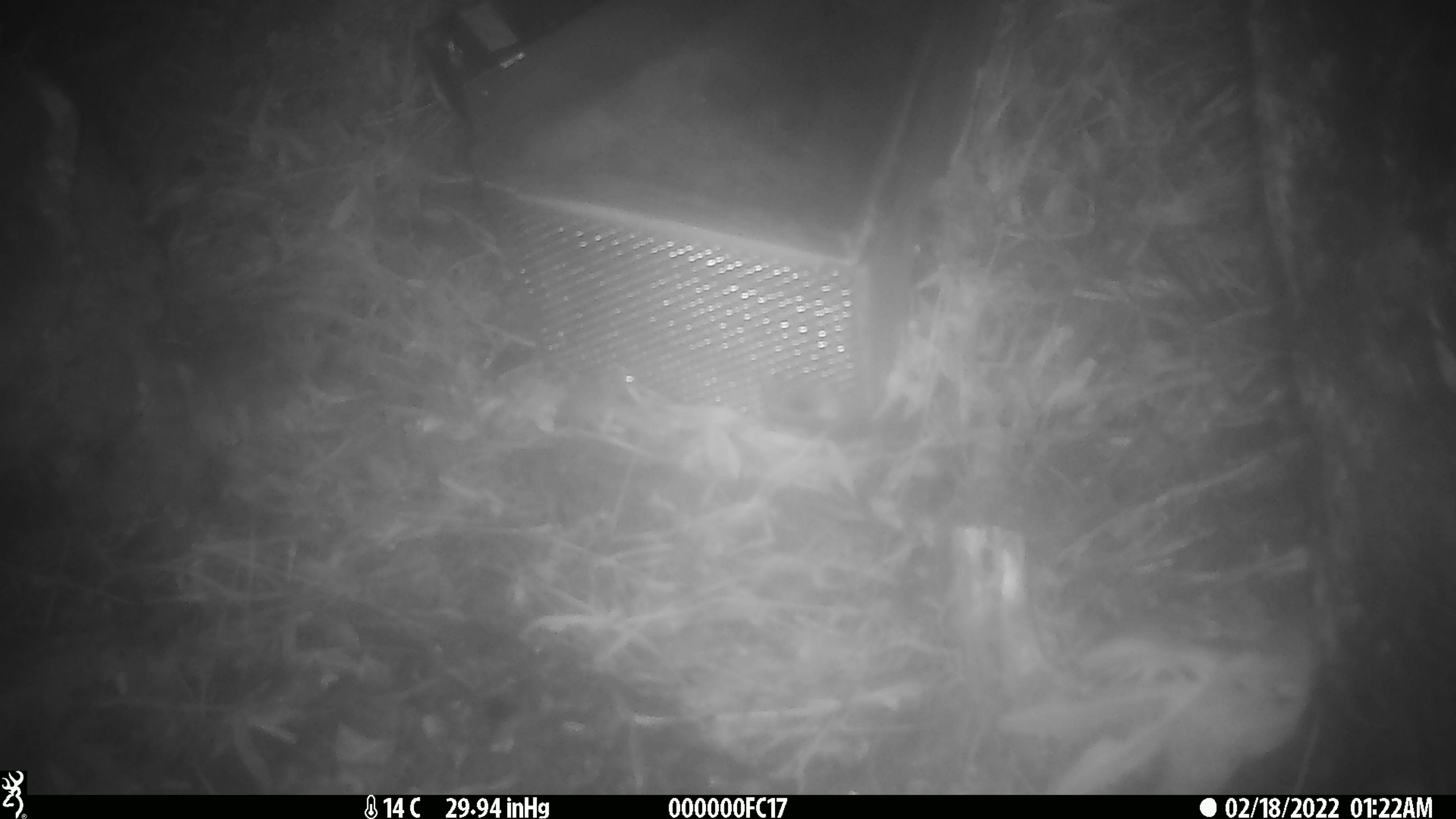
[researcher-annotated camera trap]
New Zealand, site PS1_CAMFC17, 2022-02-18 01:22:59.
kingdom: Animalia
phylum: Chordata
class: Mammalia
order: Rodentia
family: Muridae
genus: Mus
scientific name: Mus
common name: mouse